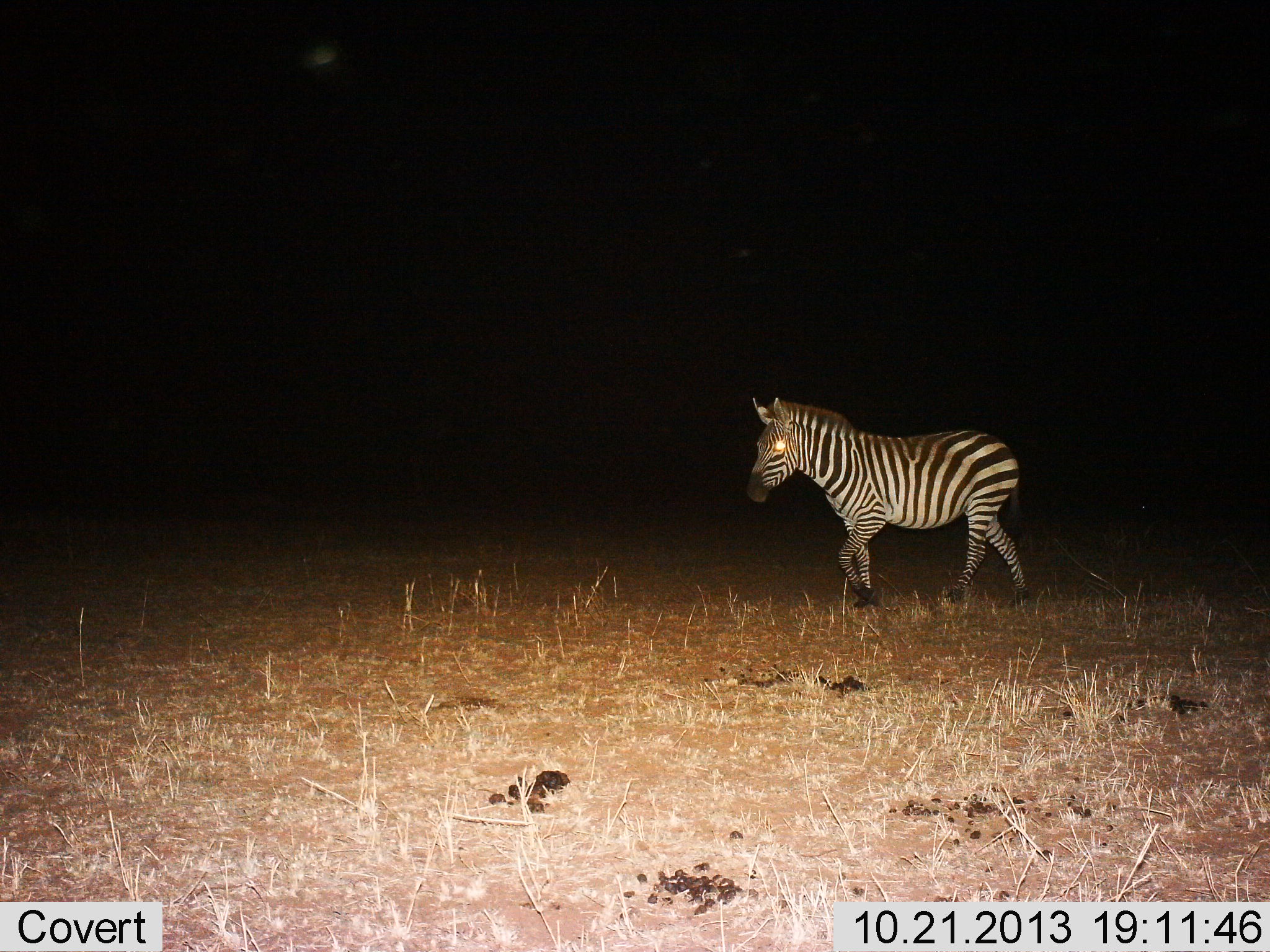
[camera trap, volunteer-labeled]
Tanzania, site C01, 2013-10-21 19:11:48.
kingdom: Animalia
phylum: Chordata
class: Mammalia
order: Perissodactyla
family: Equidae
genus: Equus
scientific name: Equus quagga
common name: plains zebra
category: zebra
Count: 1.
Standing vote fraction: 0%.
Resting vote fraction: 0%.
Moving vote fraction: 100%.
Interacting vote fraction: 0%.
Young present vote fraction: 0%.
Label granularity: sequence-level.